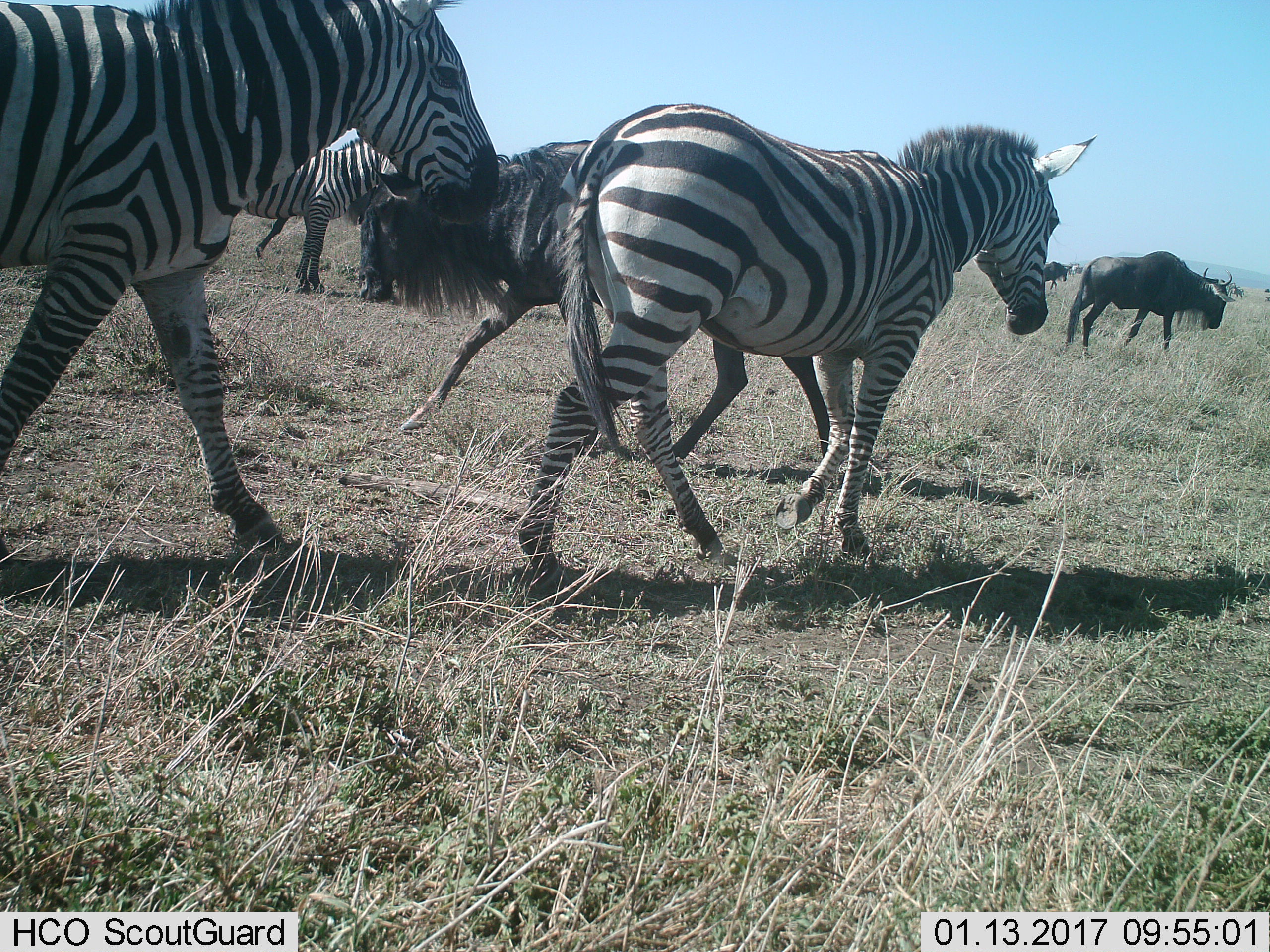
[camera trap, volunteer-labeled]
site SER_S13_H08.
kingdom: Animalia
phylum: Chordata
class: Mammalia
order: Artiodactyla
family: Bovidae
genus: Connochaetes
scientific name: Connochaetes taurinus taurinus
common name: blue wildebeest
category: wildebeestblue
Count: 3.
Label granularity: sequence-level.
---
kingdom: Animalia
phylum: Chordata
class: Mammalia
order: Perissodactyla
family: Equidae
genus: Equus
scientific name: Equus quagga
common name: plains zebra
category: zebraplains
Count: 3.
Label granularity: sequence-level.